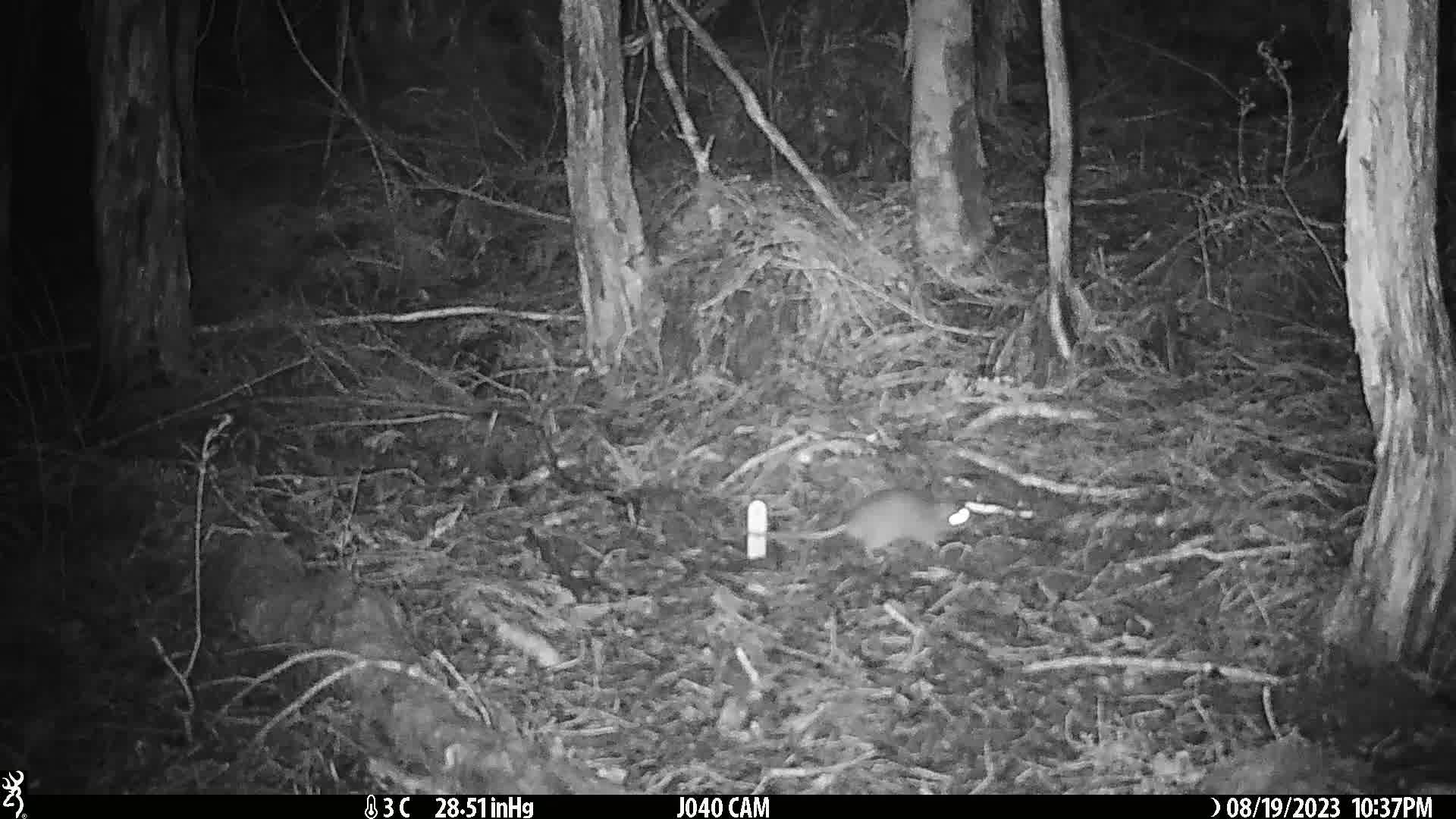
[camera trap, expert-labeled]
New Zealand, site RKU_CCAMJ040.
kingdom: Animalia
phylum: Chordata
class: Mammalia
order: Rodentia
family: Muridae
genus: Rattus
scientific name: Rattus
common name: rat